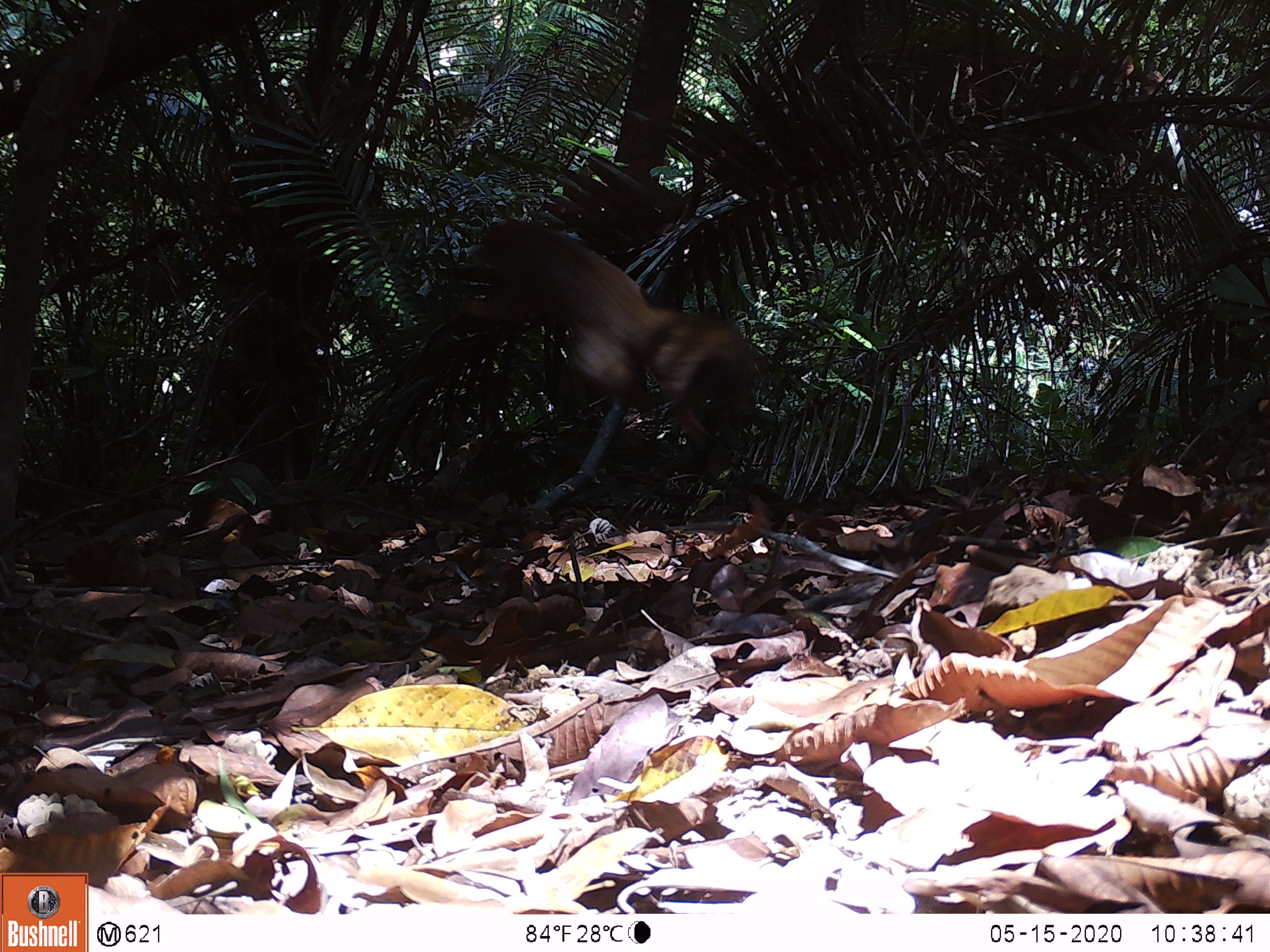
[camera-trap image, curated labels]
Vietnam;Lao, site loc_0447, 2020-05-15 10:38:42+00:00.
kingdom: Animalia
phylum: Chordata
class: Mammalia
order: Rodentia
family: Sciuridae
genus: Callosciurus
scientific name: Callosciurus erythraeus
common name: pallas's squirrel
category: pallass squirrel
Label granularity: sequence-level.